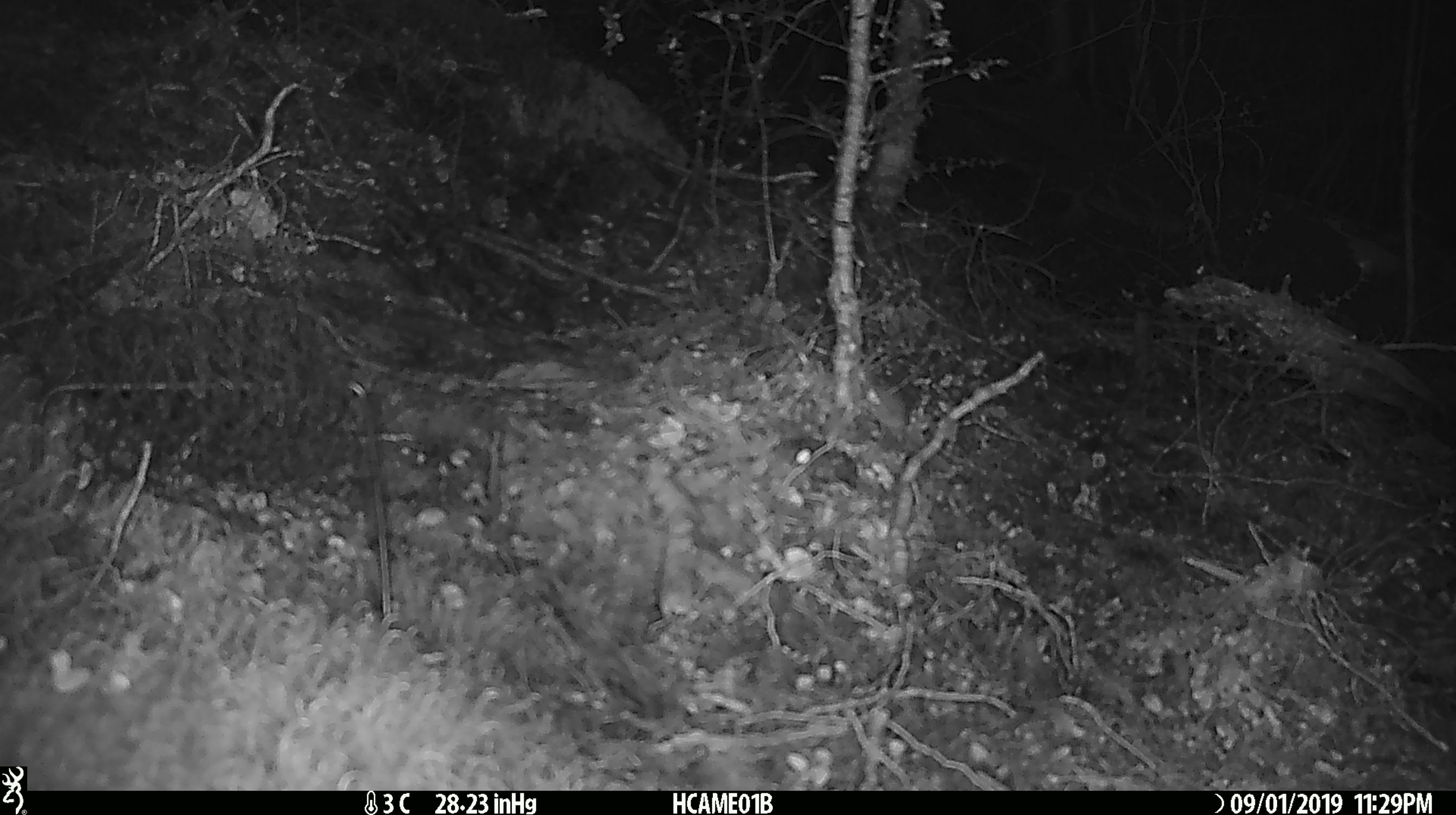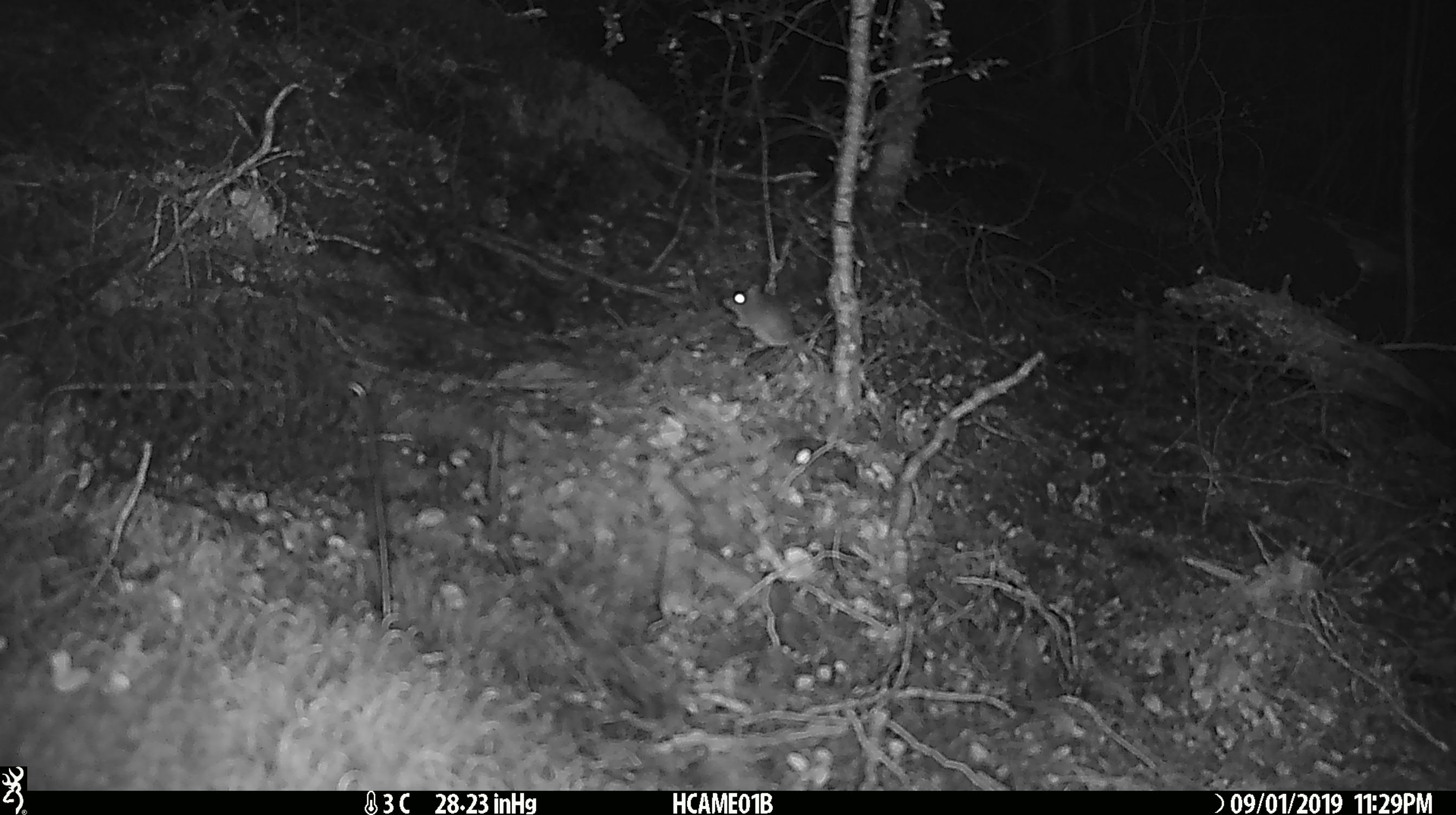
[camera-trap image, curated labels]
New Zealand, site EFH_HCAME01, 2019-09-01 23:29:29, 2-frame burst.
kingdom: Animalia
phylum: Chordata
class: Mammalia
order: Rodentia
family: Muridae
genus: Mus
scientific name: Mus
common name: mouse